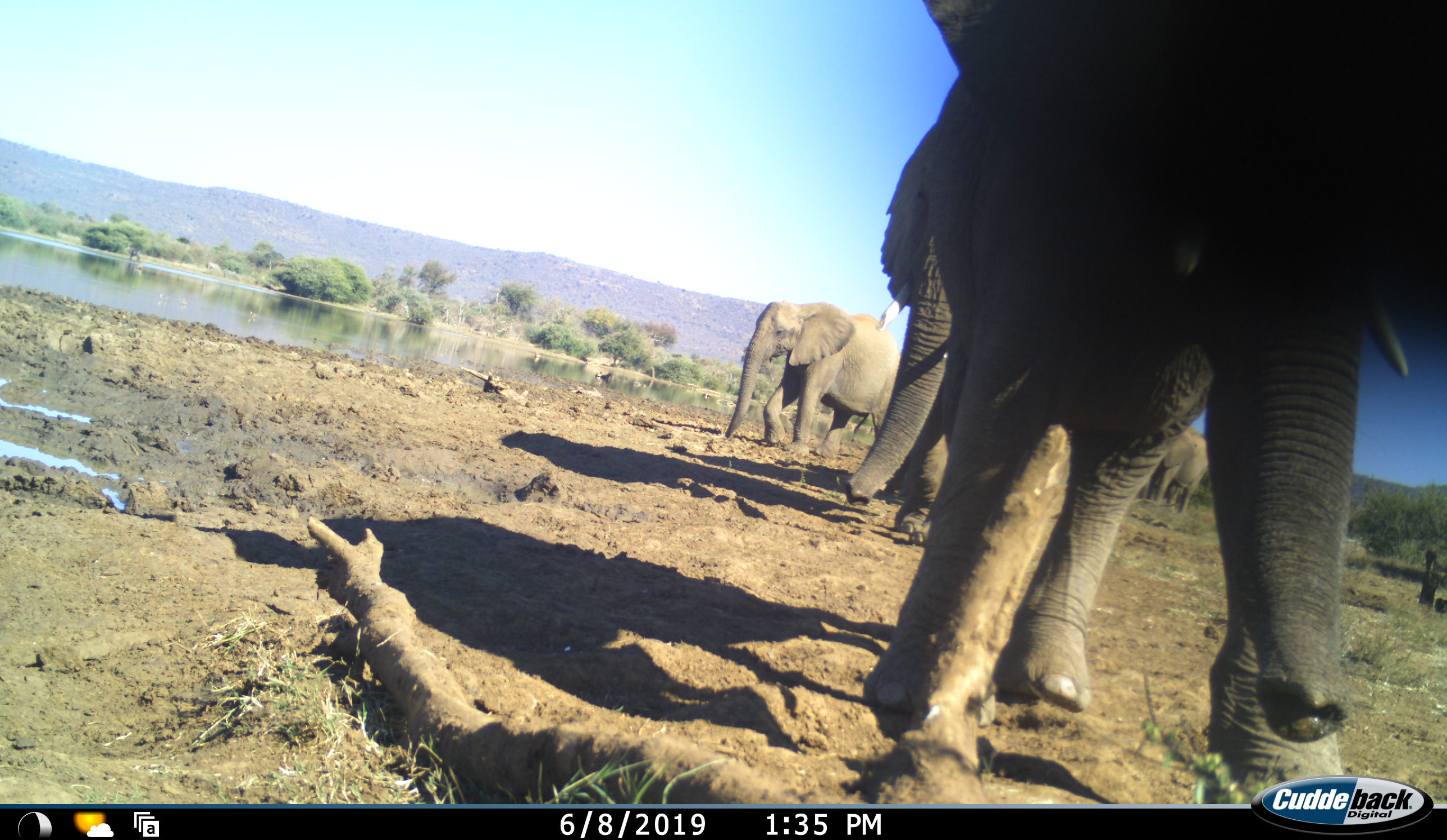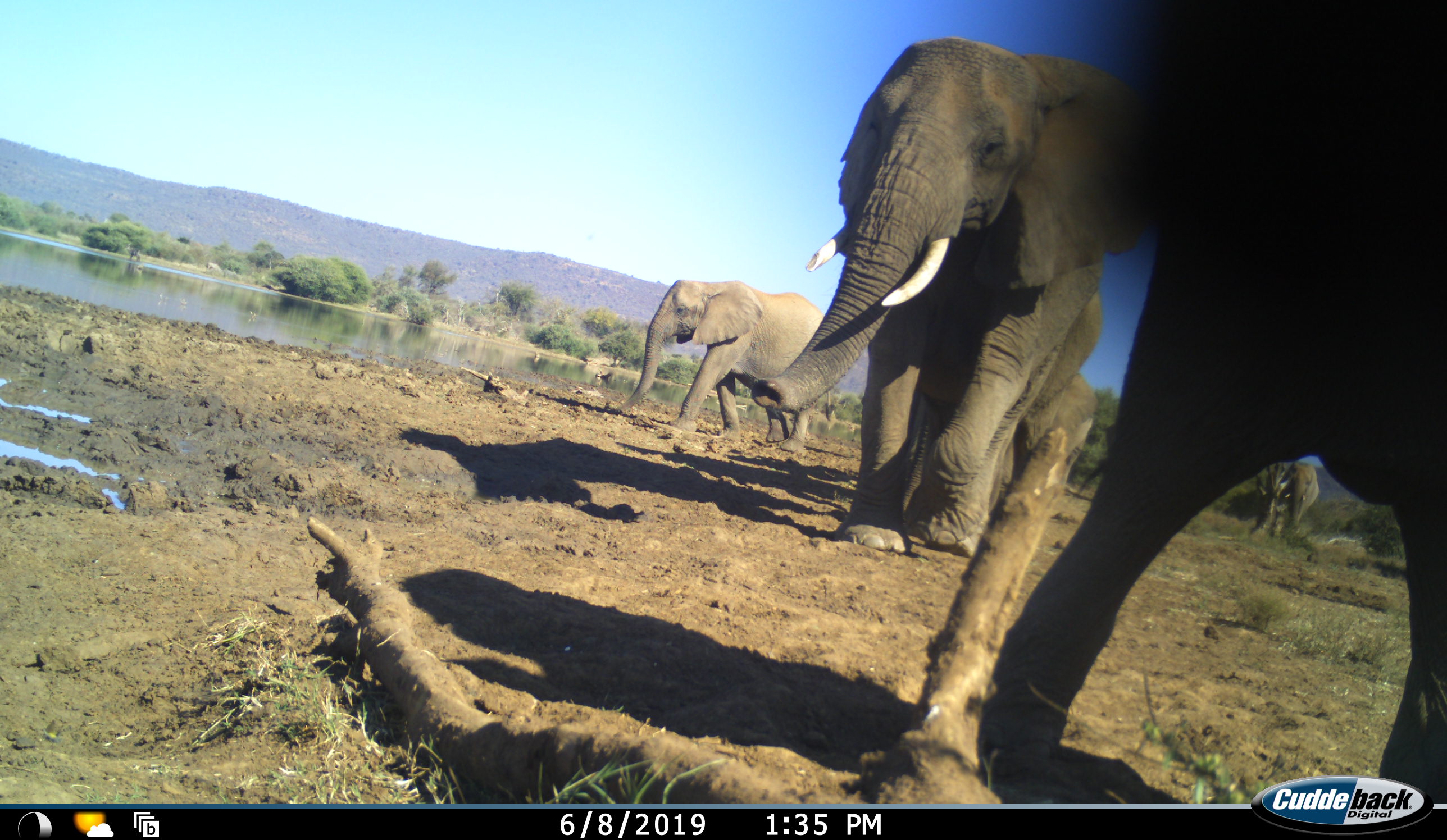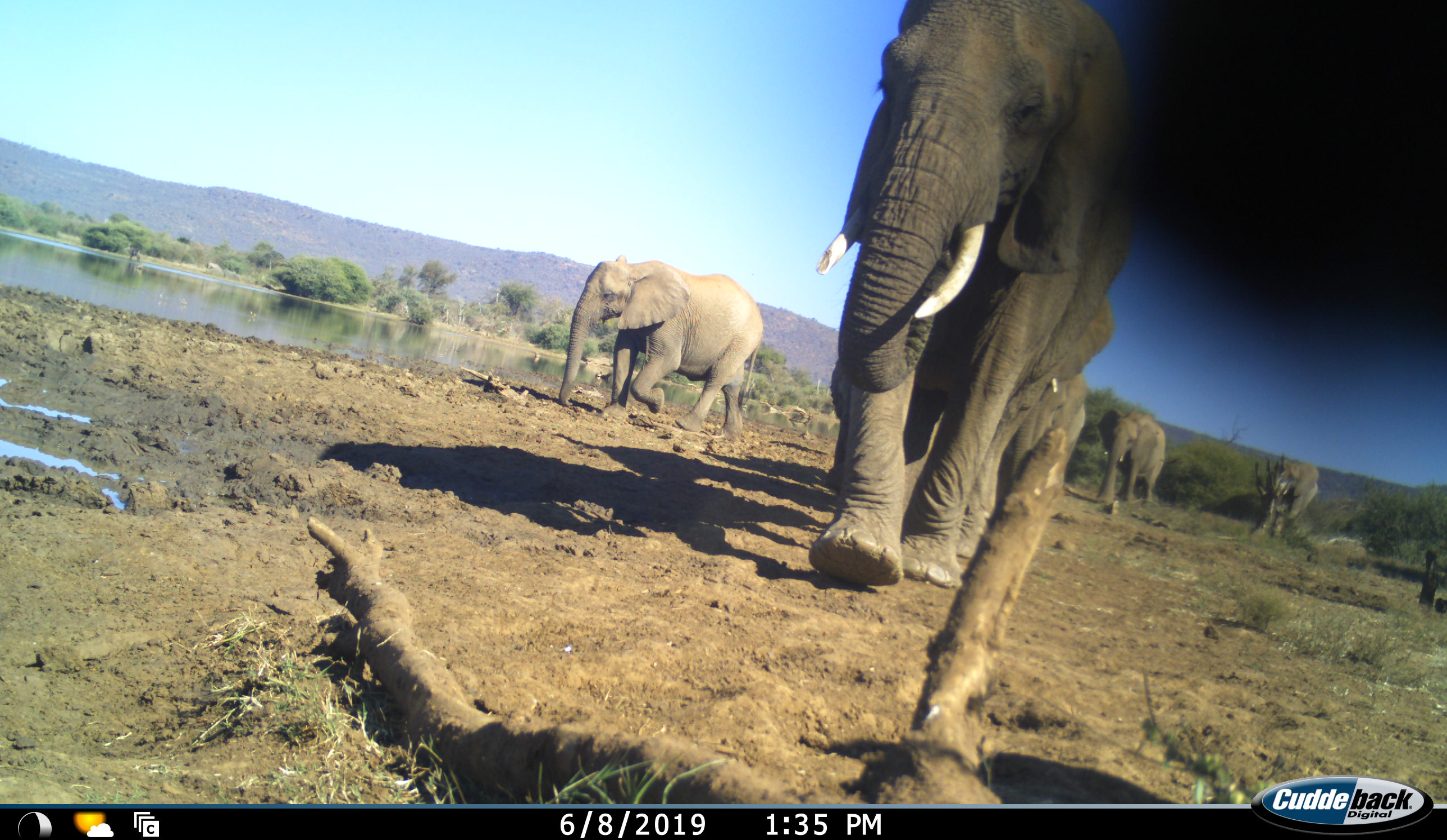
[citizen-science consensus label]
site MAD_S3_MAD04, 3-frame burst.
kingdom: Animalia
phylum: Chordata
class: Mammalia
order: Proboscidea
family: Elephantidae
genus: Loxodonta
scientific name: Loxodonta africana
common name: african bush elephant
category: elephant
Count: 6.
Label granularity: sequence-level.